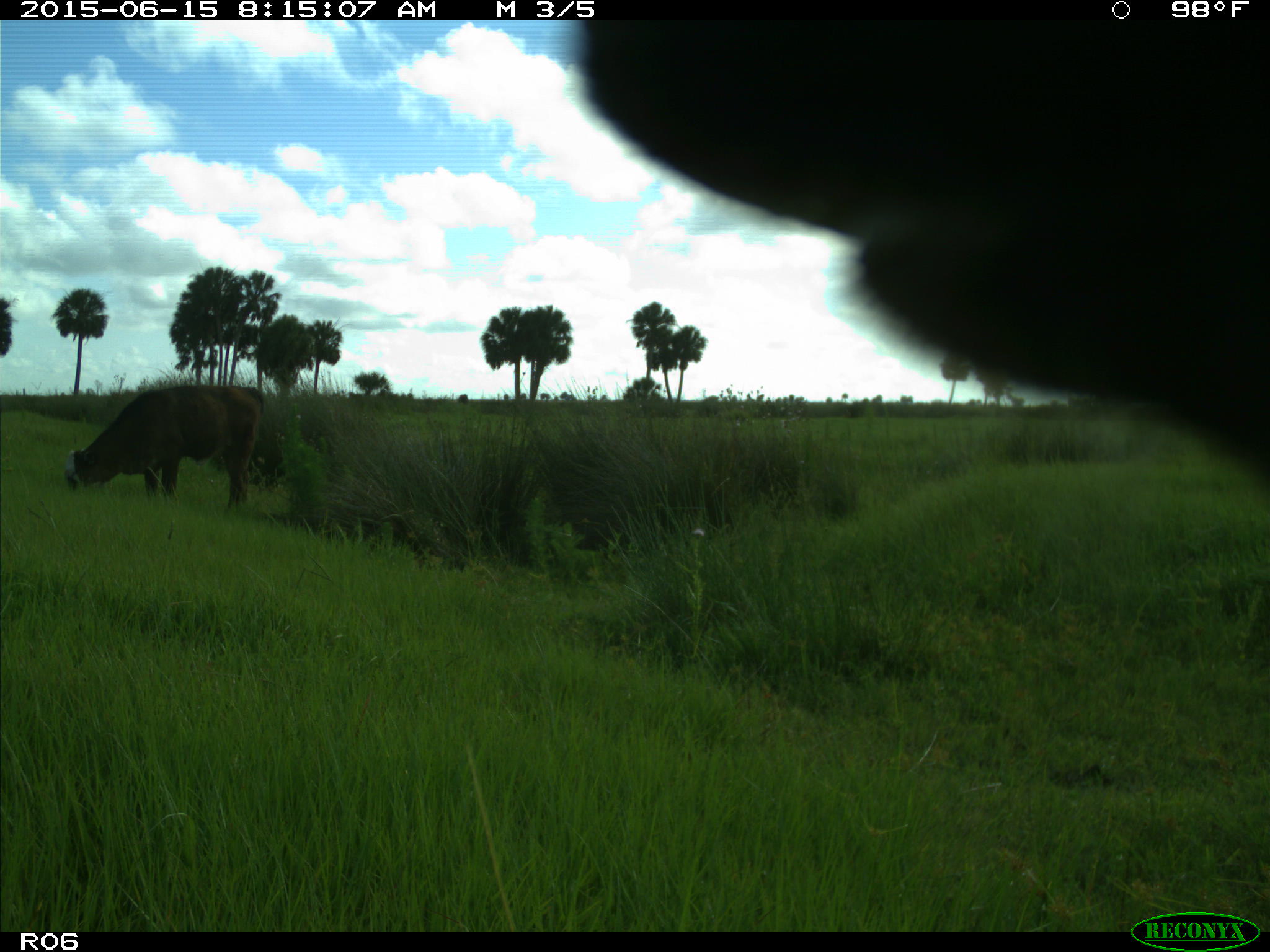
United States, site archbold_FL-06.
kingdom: Animalia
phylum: Chordata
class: Mammalia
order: Artiodactyla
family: Bovidae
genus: Bos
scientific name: Bos taurus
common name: domestic cow